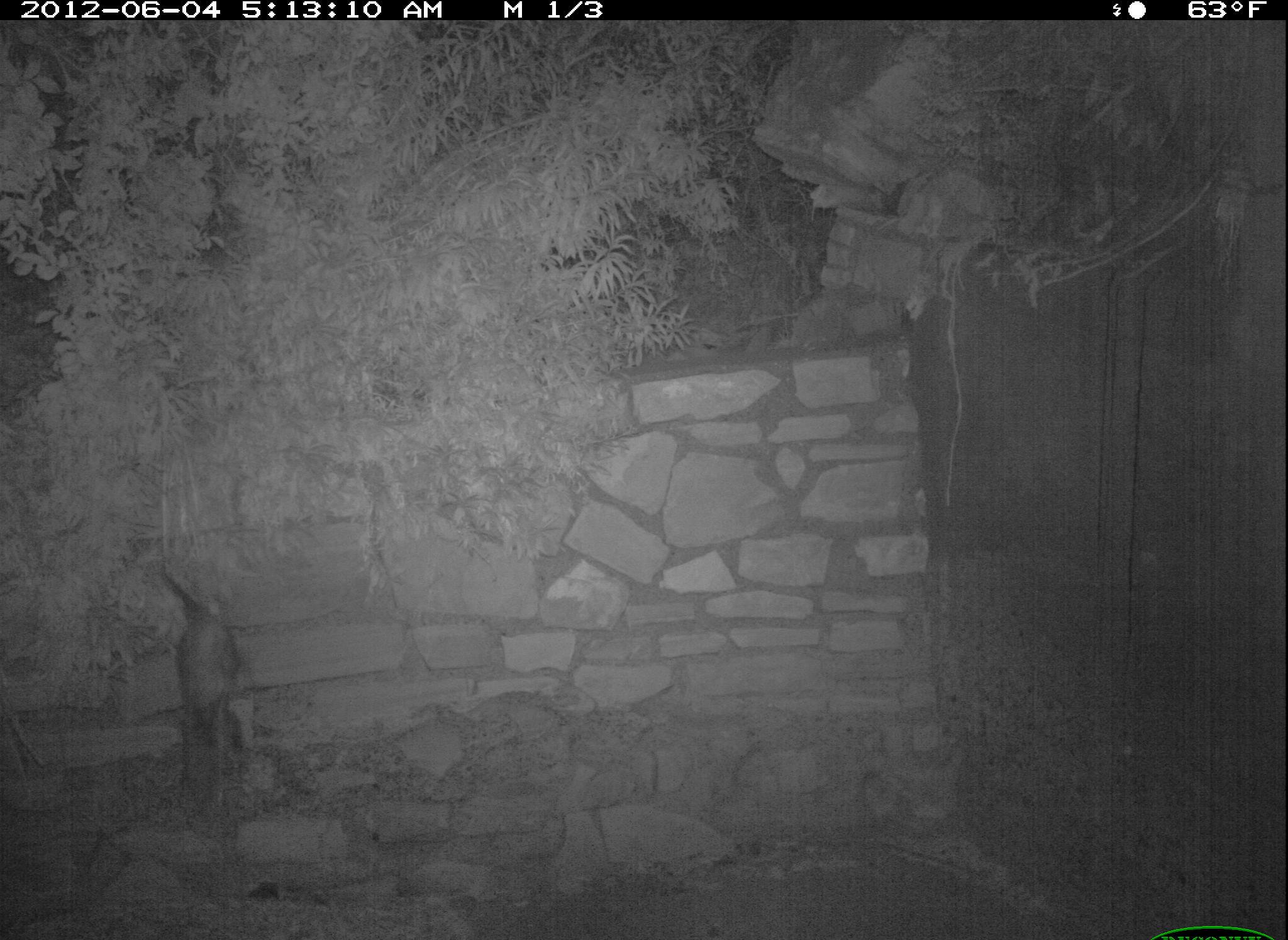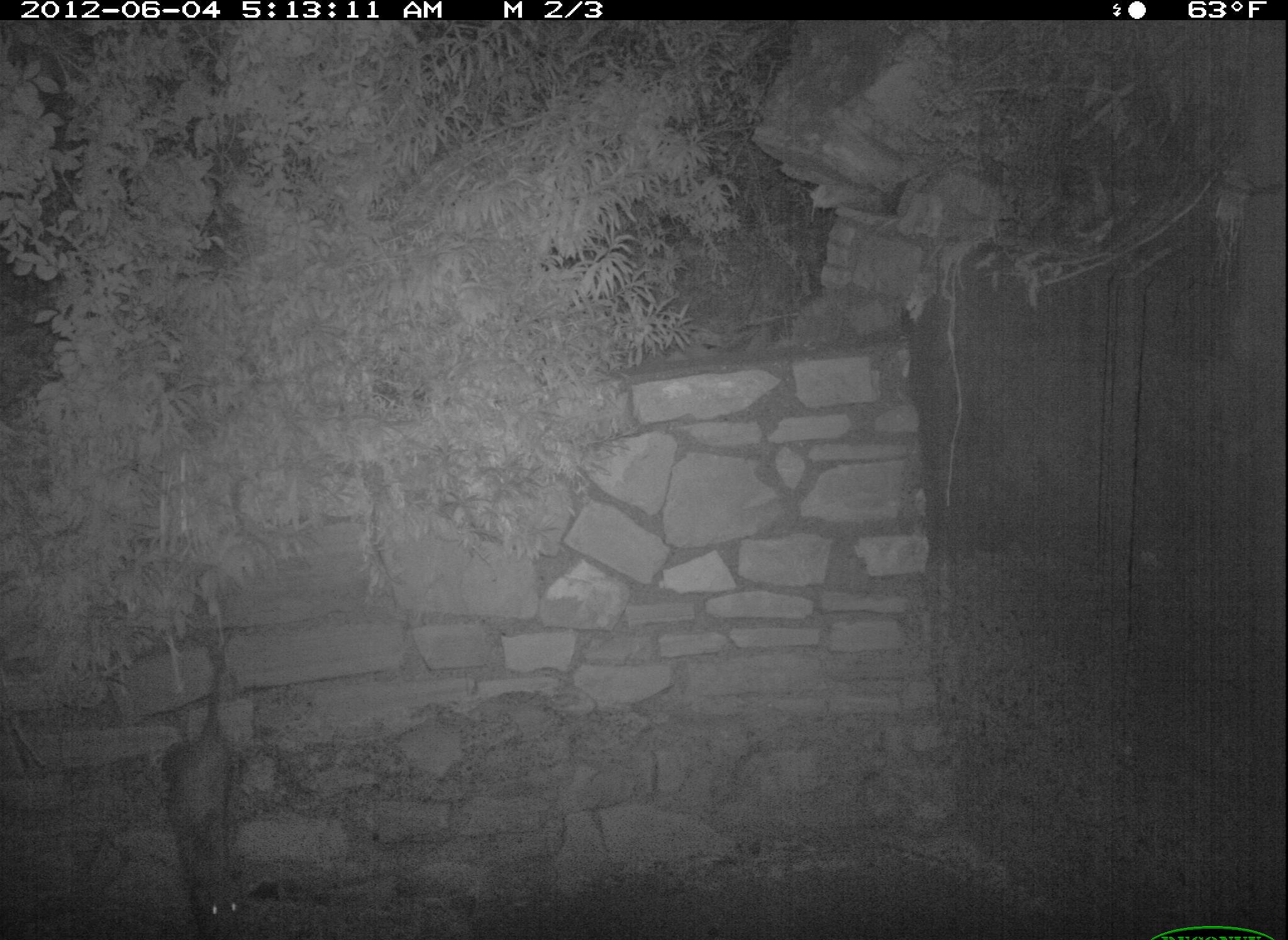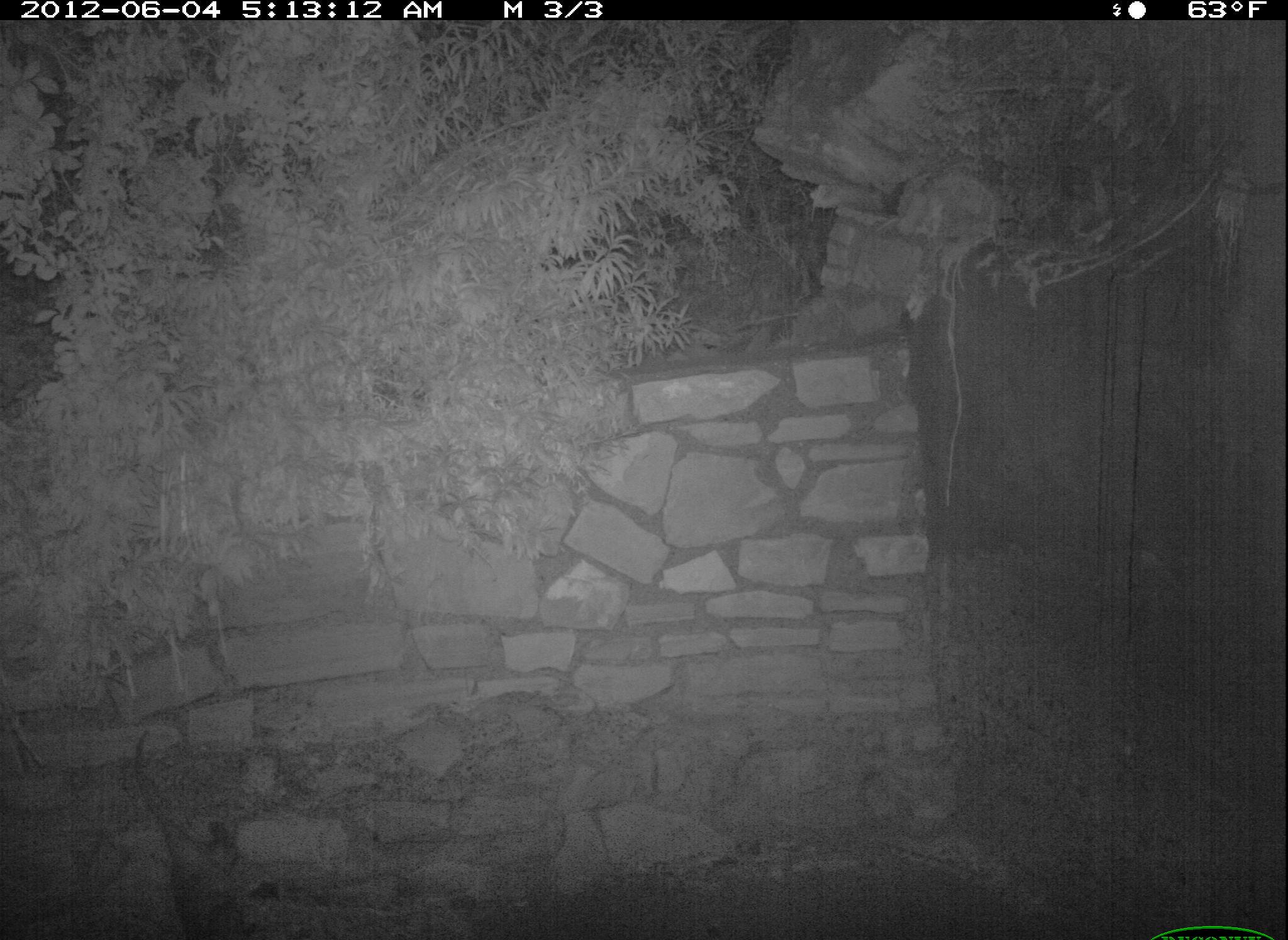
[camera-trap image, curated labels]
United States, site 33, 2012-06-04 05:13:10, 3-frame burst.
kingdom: Animalia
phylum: Chordata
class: Mammalia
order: Didelphimorphia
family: Didelphidae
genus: Didelphis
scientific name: Didelphis virginiana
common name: virginia opossum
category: opossum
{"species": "opossum (virginia opossum) (Didelphis virginiana)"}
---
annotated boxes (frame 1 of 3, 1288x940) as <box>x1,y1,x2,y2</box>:
opossum: <box>137,558,284,775</box>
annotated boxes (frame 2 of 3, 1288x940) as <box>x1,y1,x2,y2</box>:
opossum: <box>119,656,290,937</box>